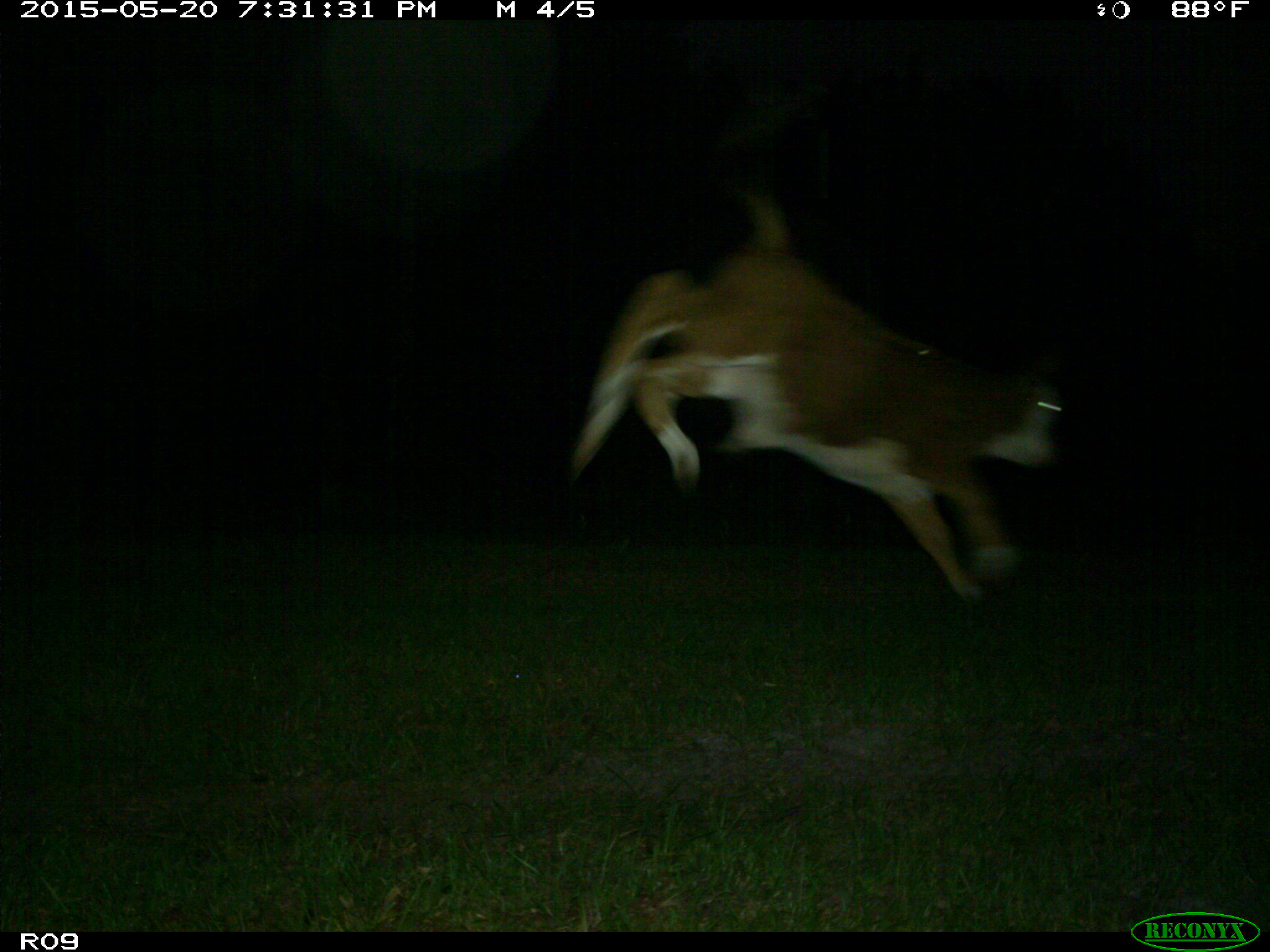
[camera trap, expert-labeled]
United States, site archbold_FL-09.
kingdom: Animalia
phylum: Chordata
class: Mammalia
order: Artiodactyla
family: Bovidae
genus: Bos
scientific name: Bos taurus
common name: domestic cow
Bos taurus (domestic cow).